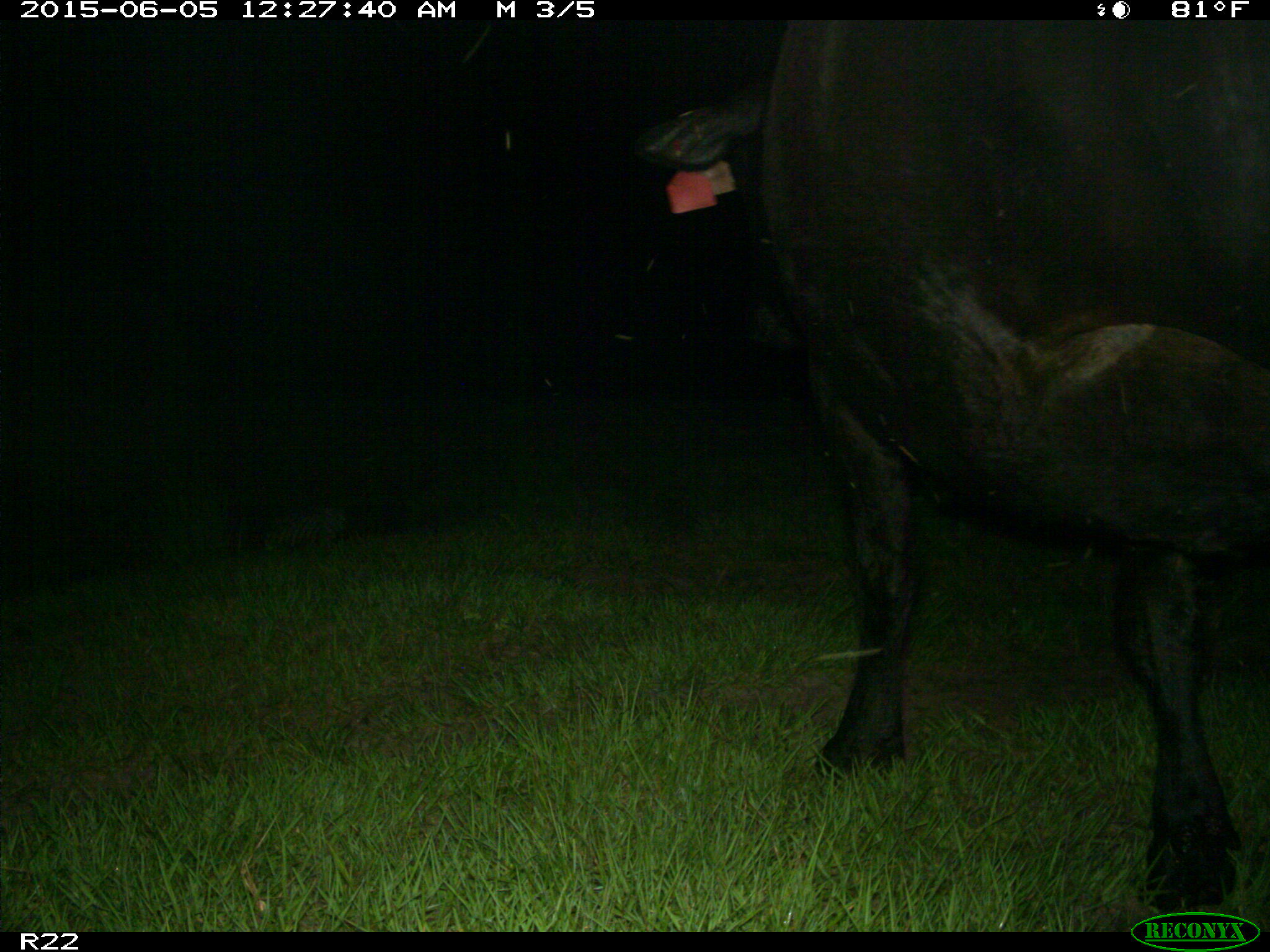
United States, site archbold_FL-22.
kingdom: Animalia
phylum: Chordata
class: Mammalia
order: Artiodactyla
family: Suidae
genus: Sus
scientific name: Sus scrofa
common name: wild boar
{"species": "Sus scrofa (wild boar)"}